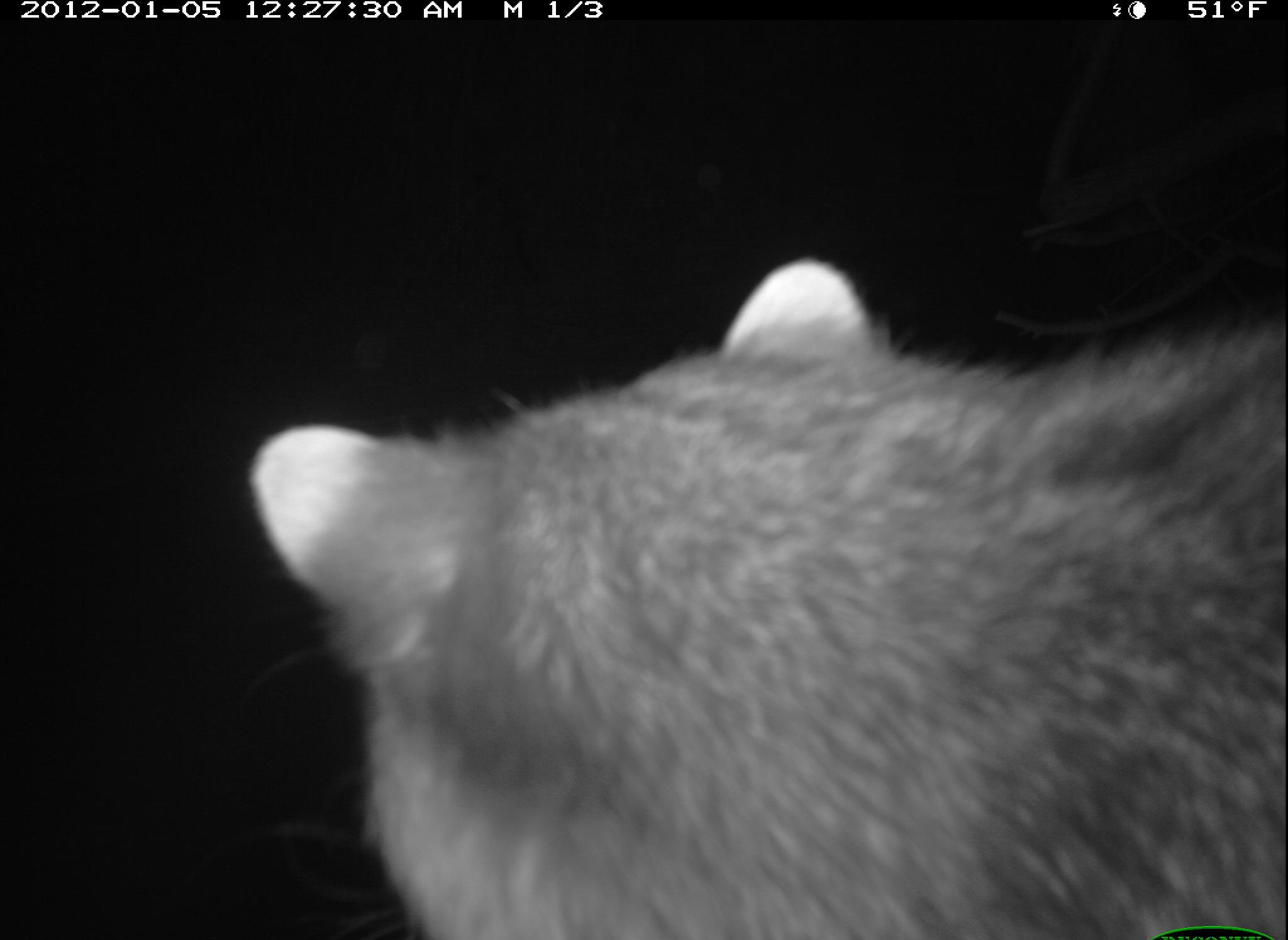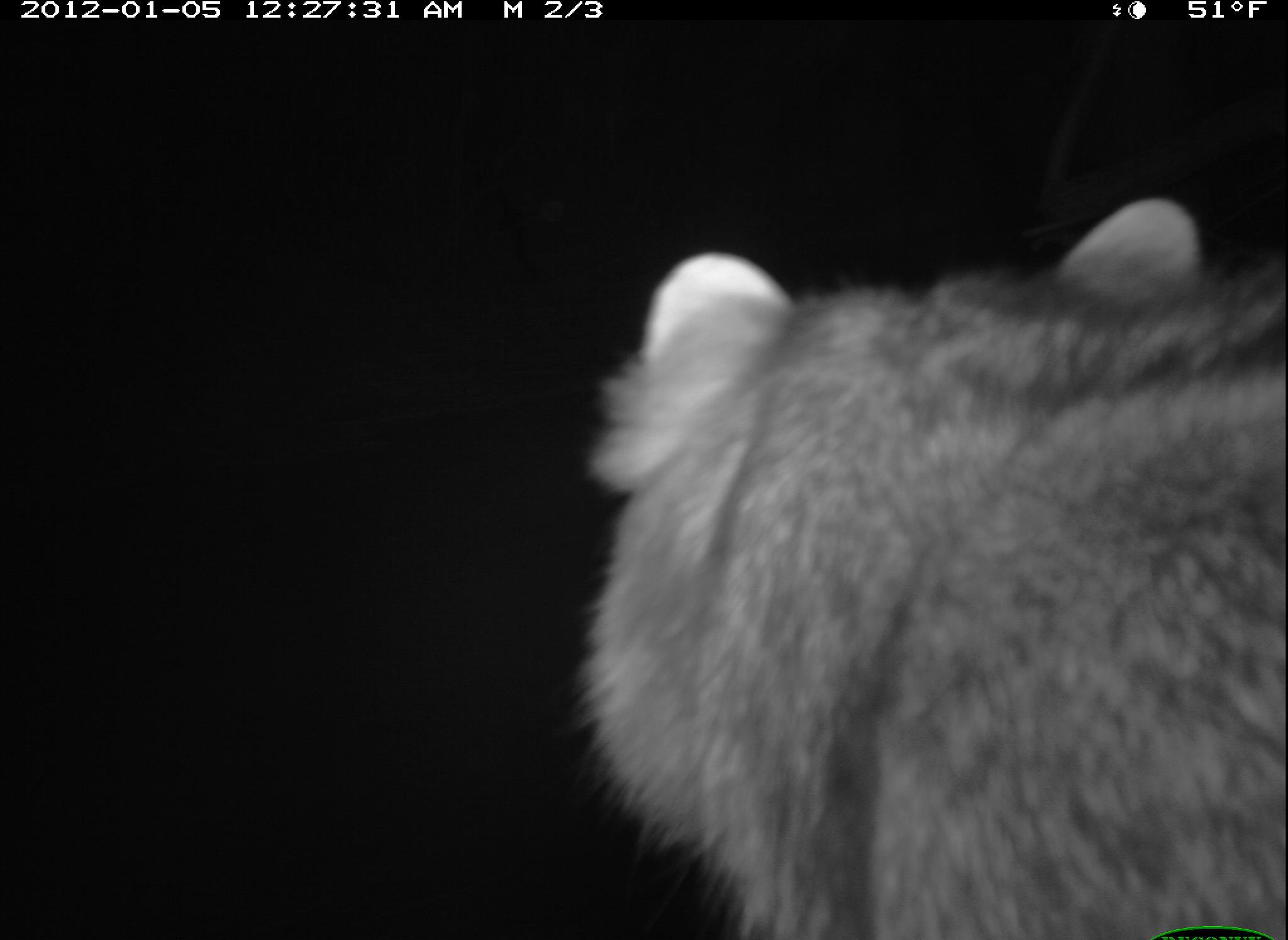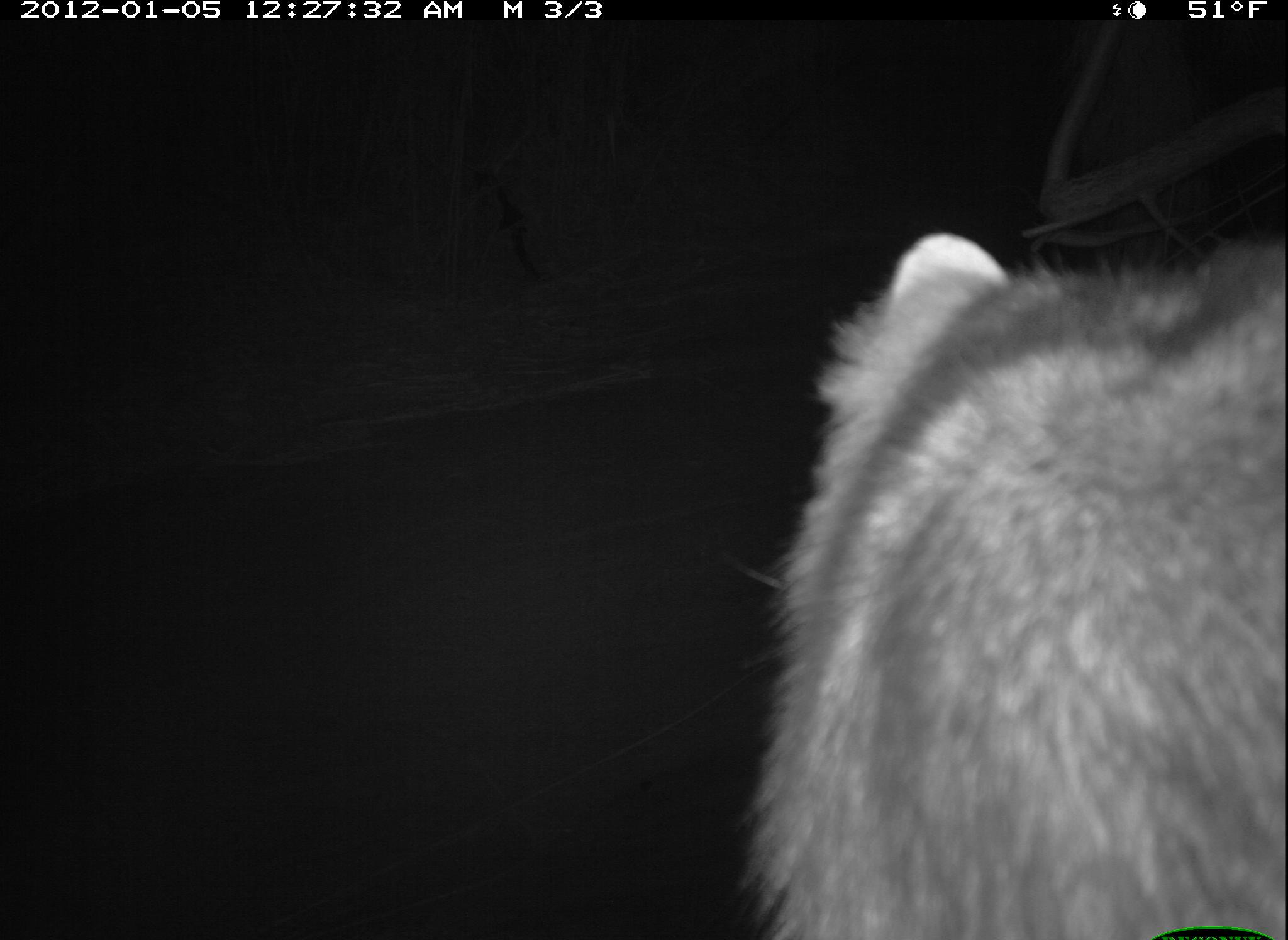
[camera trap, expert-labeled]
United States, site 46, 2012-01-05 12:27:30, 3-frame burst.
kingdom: Animalia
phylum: Chordata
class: Mammalia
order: Carnivora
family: Procyonidae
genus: Procyon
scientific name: Procyon lotor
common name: raccoon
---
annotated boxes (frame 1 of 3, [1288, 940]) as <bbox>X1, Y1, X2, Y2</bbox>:
raccoon: <bbox>228, 230, 1288, 940</bbox>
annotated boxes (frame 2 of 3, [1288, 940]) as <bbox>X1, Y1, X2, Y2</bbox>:
raccoon: <bbox>592, 176, 1286, 940</bbox>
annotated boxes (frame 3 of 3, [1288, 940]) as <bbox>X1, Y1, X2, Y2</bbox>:
raccoon: <bbox>750, 242, 1286, 931</bbox>